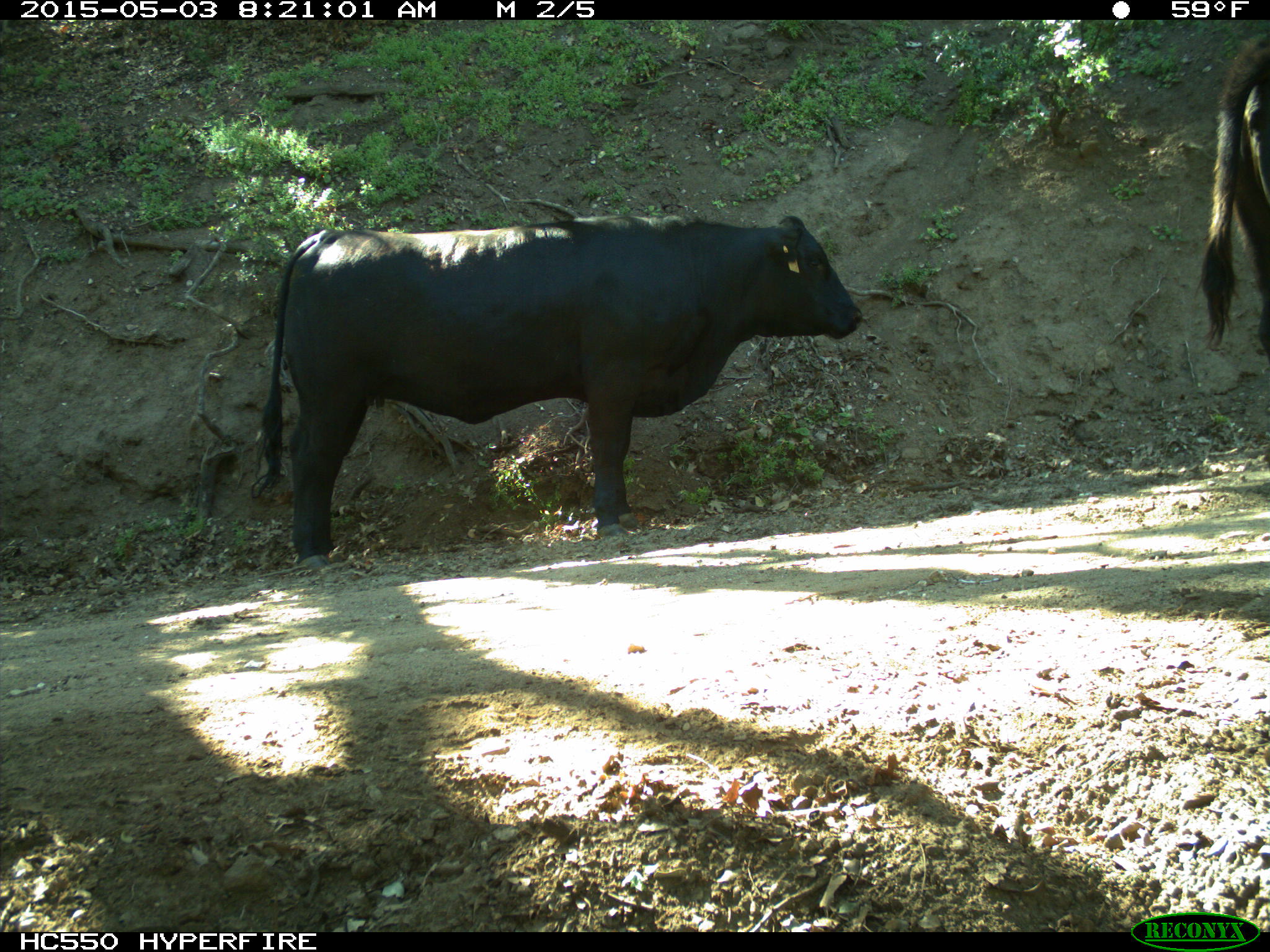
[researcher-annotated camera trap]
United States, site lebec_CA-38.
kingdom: Animalia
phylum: Chordata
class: Mammalia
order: Artiodactyla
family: Bovidae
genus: Bos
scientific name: Bos taurus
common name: domestic cow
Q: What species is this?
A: Bos taurus (domestic cow).